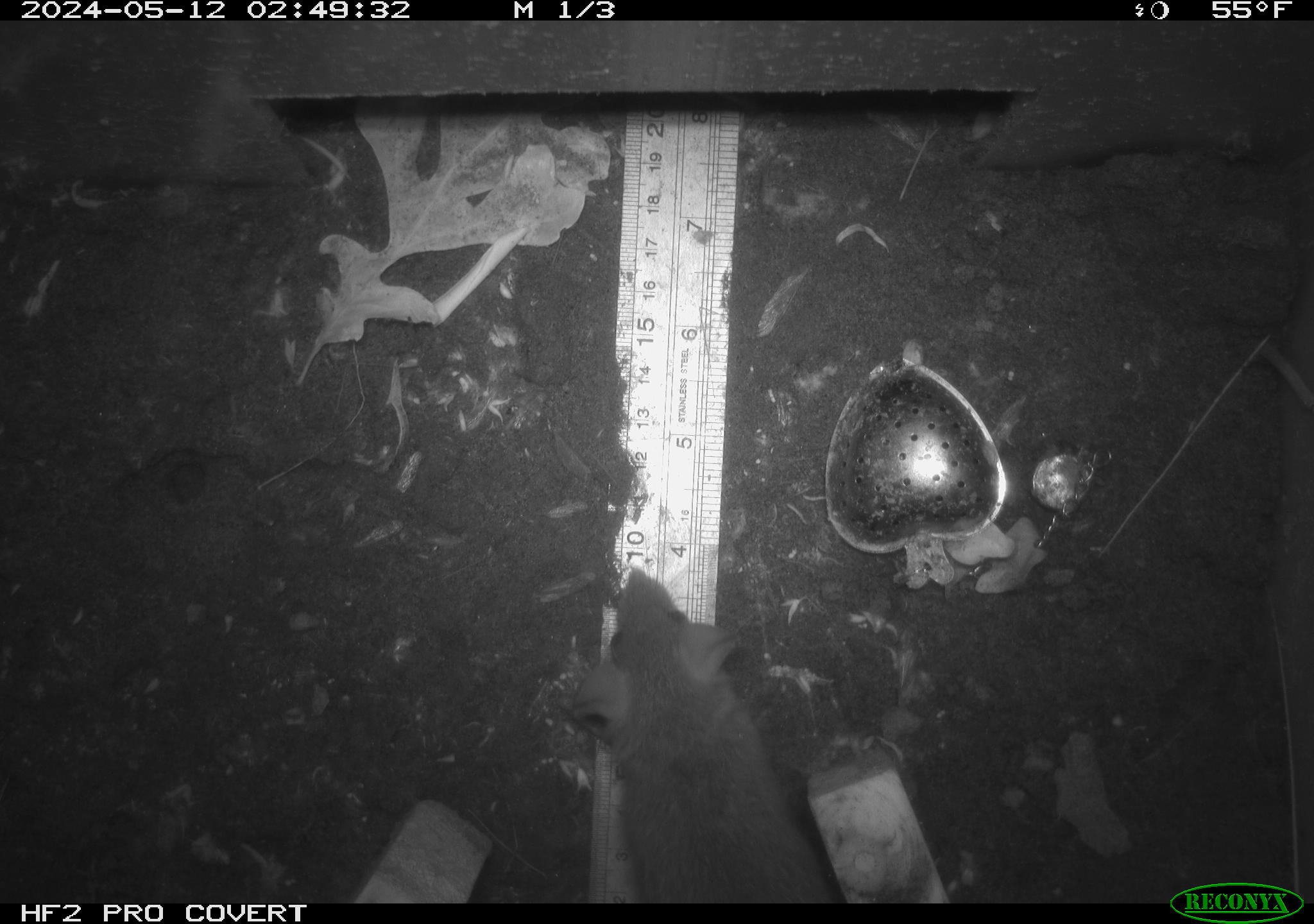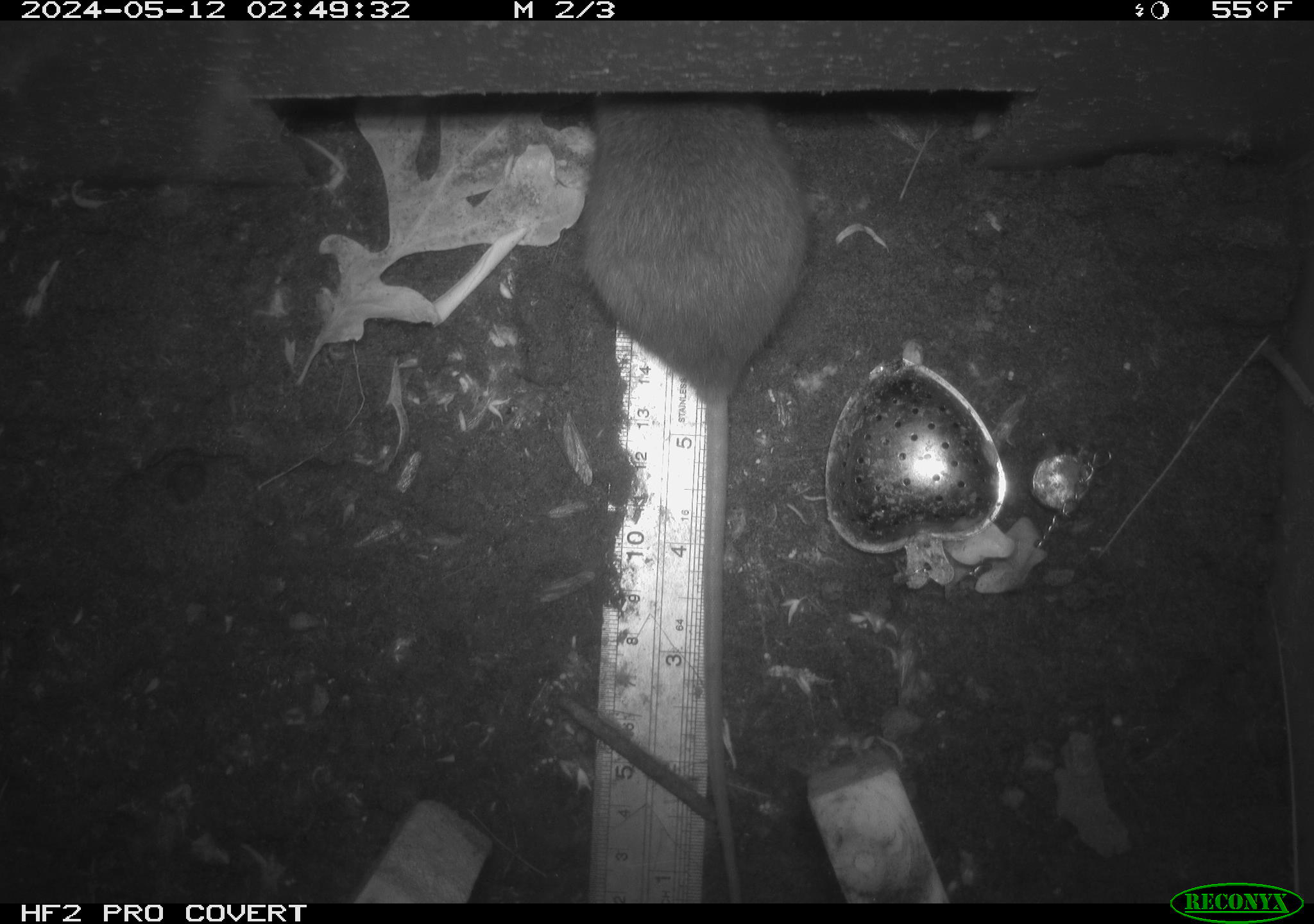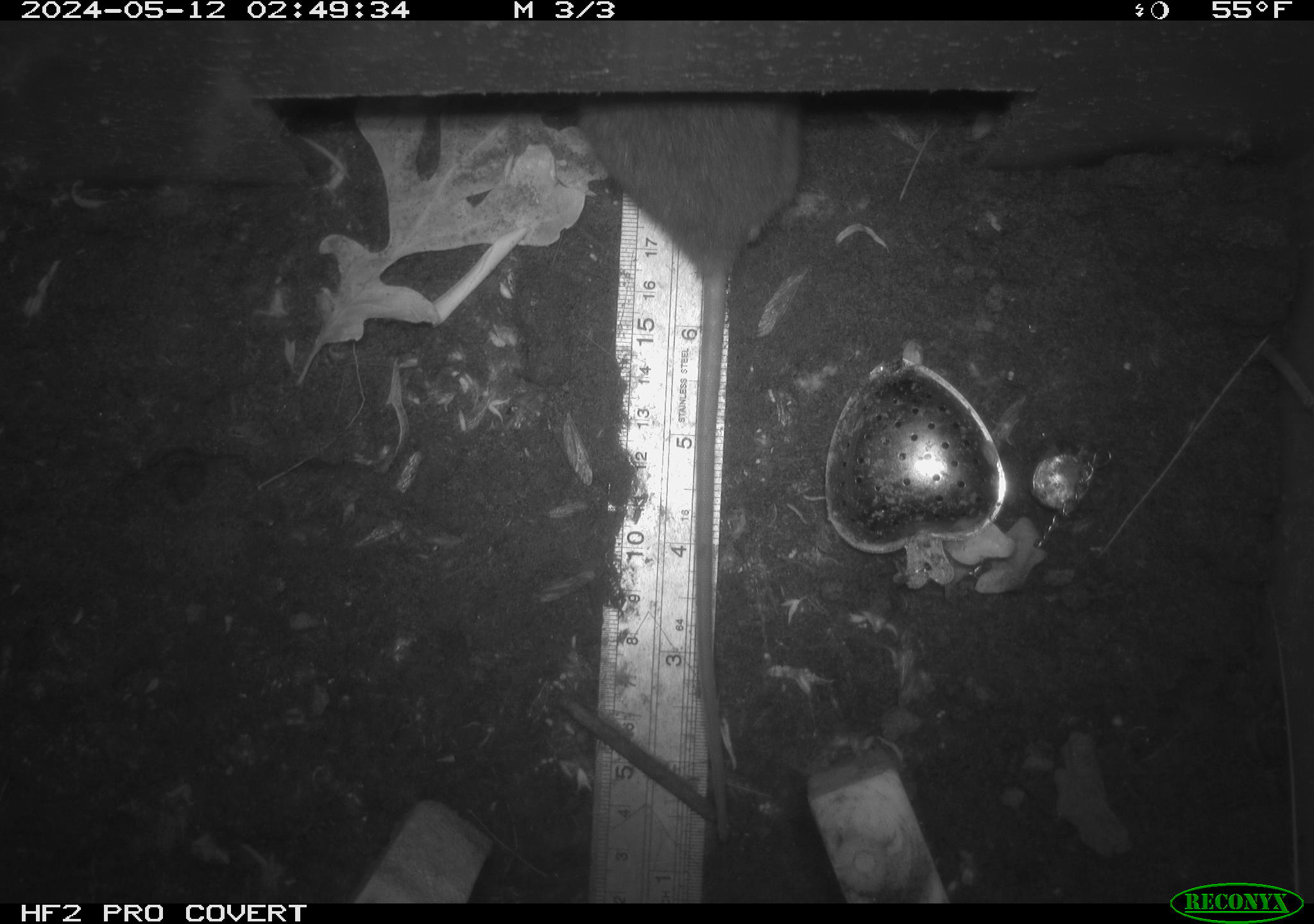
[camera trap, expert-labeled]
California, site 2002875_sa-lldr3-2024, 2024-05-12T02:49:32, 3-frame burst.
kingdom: Animalia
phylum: Chordata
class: Mammalia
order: Rodentia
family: Muridae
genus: Rattus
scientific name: Rattus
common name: rat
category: rattus species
Rattus species (rat) (Rattus).